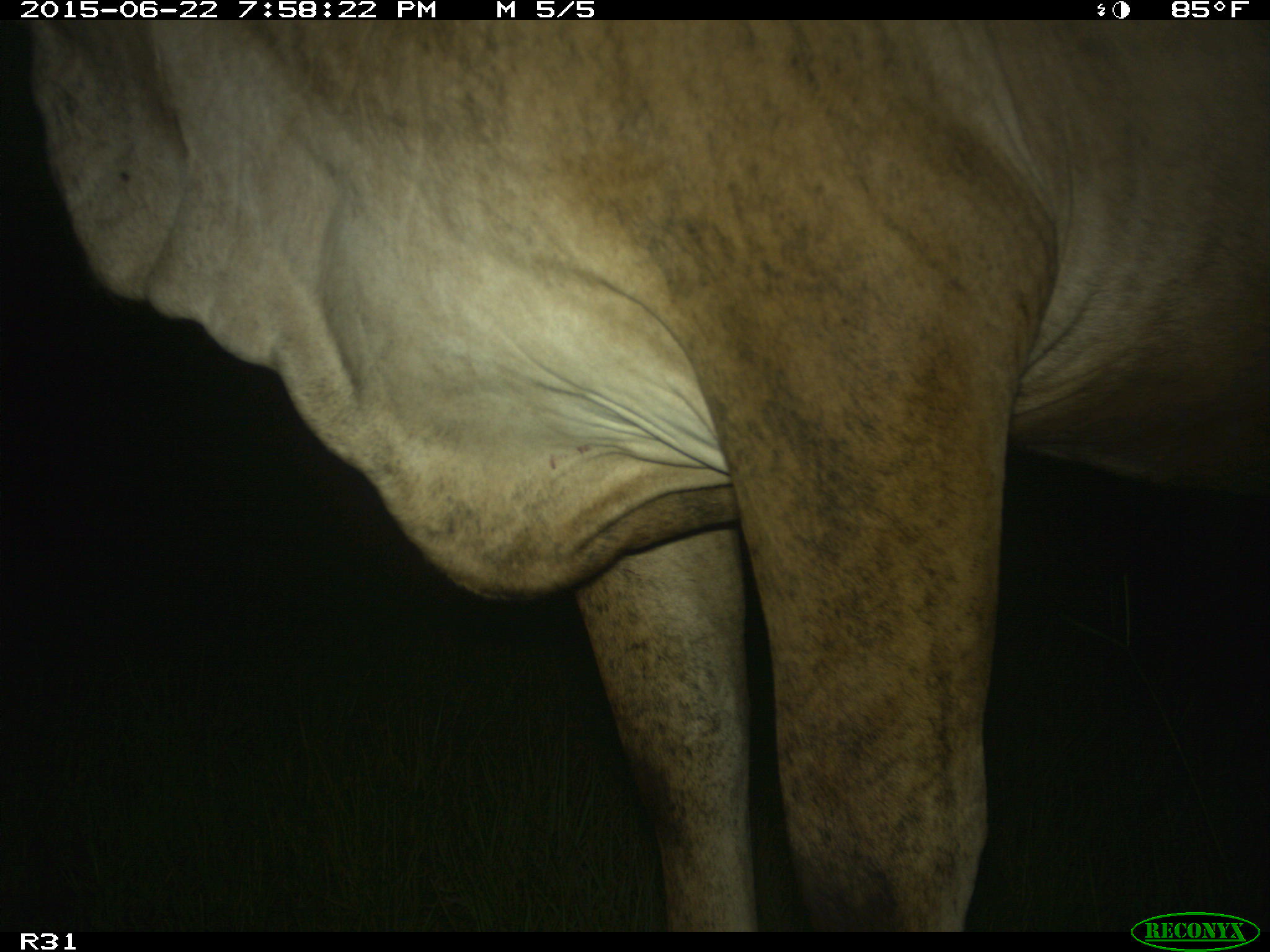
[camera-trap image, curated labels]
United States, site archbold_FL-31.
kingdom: Animalia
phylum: Chordata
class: Mammalia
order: Artiodactyla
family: Bovidae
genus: Bos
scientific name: Bos taurus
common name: domestic cow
Bos taurus (domestic cow).